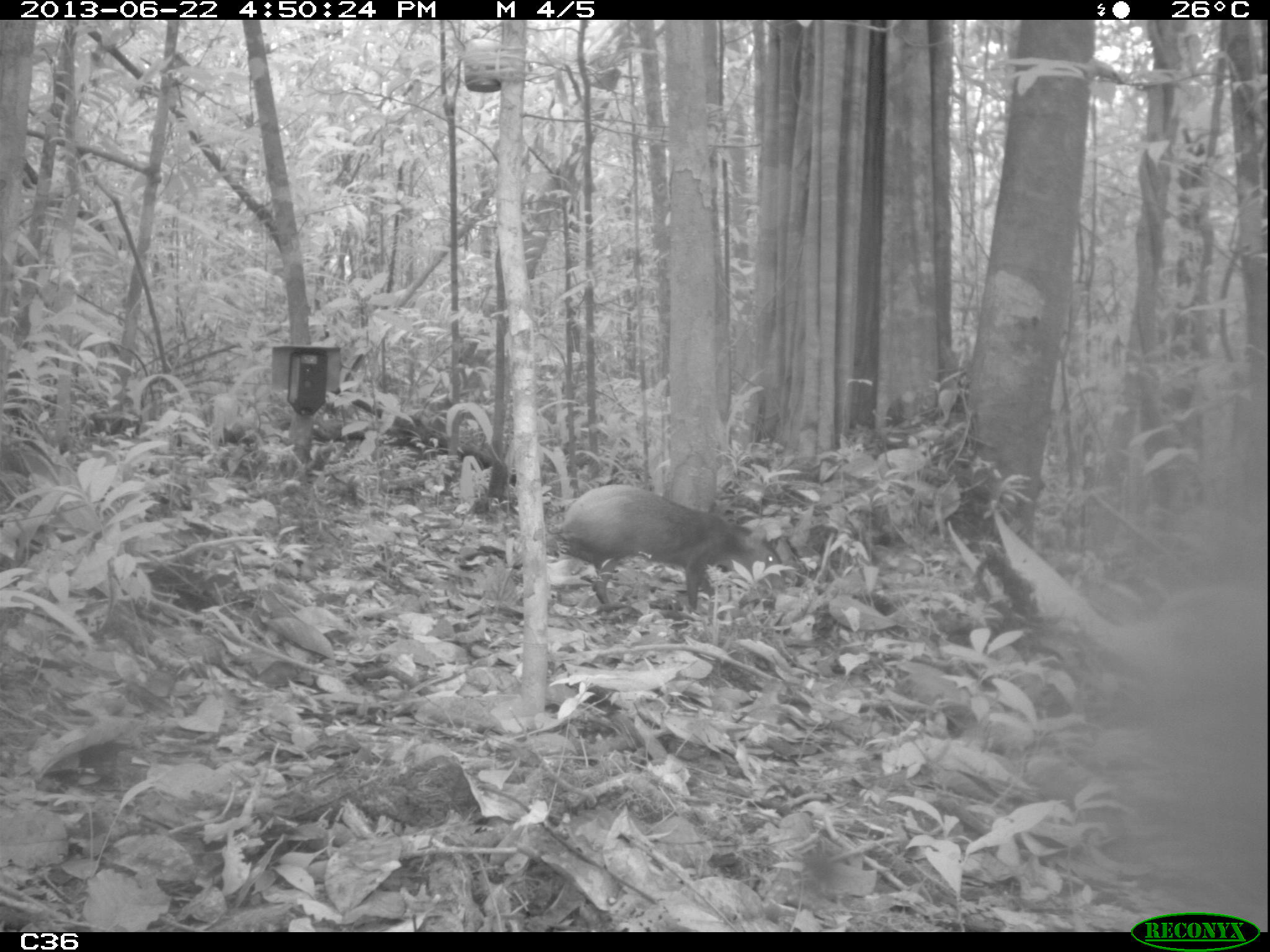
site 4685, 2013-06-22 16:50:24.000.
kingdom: Animalia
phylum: Chordata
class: Mammalia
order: Rodentia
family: Dasyproctidae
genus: Dasyprocta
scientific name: Dasyprocta leporina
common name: red-rumped agouti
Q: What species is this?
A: Dasyprocta leporina (red-rumped agouti).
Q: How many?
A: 1.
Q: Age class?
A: Adult.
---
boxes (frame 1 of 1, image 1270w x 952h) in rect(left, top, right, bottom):
dasyprocta leporina: rect(548, 484, 788, 614)